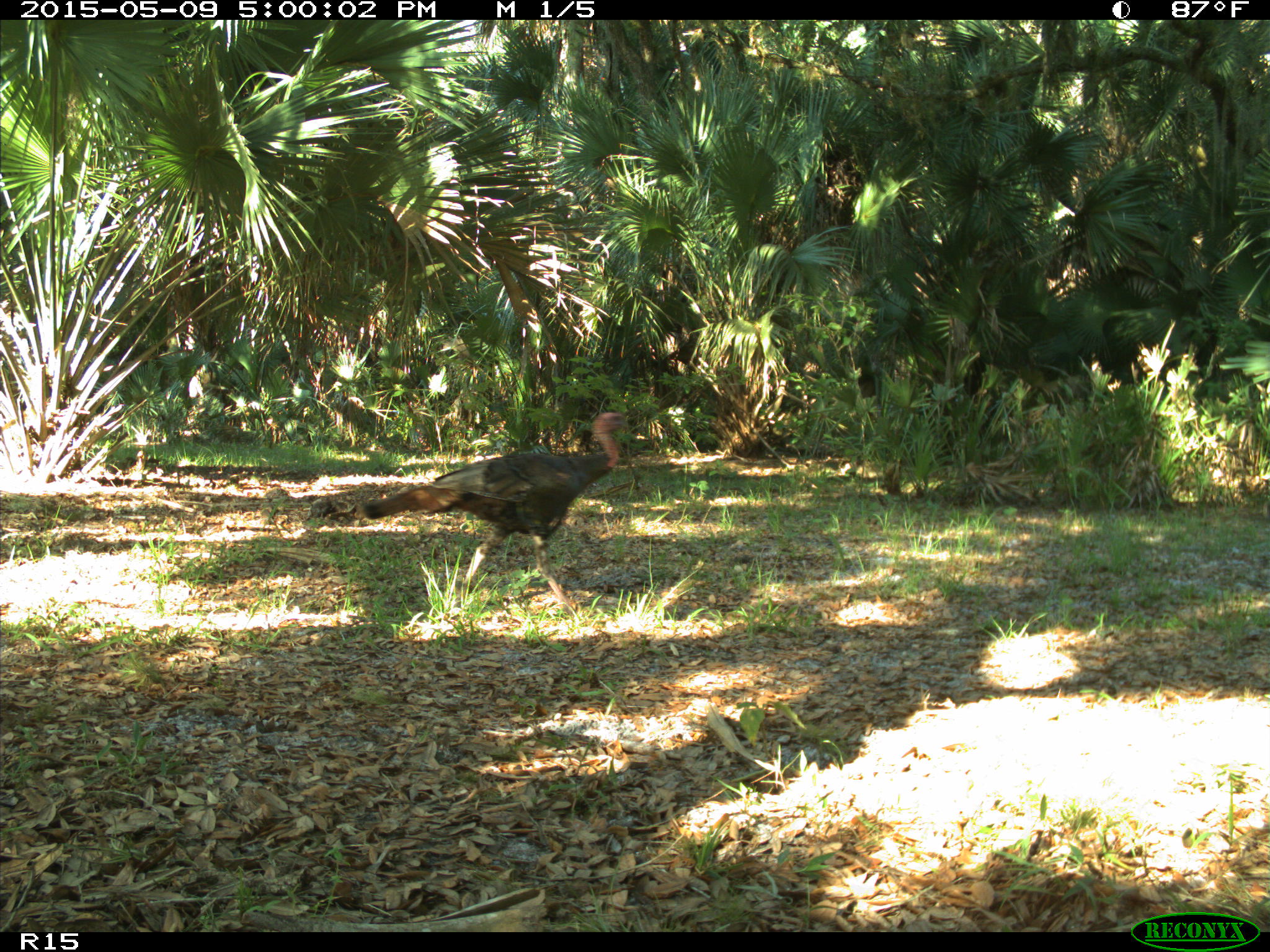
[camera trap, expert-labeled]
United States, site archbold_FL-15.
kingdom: Animalia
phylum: Chordata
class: Aves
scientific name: Aves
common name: birds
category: unidentified bird